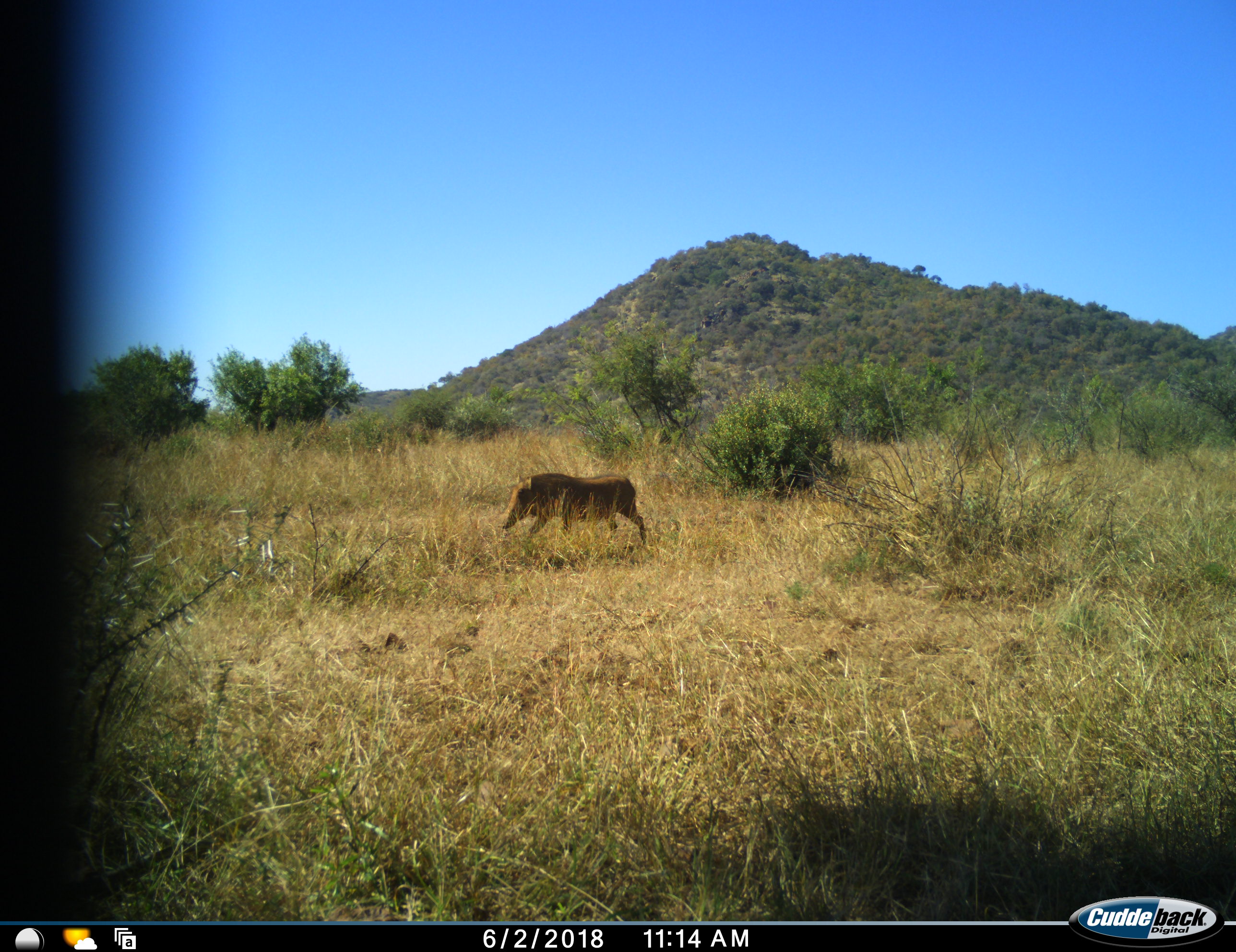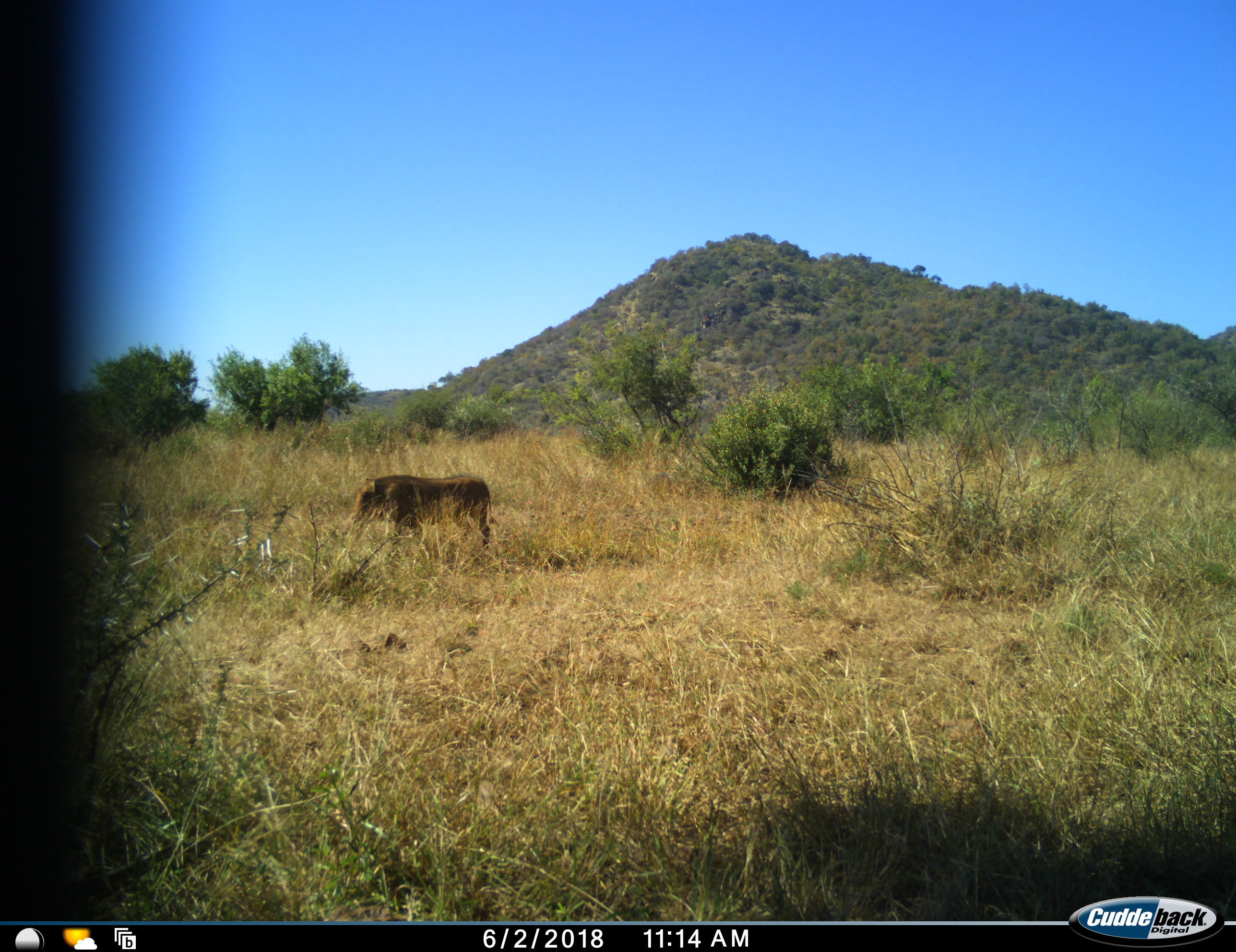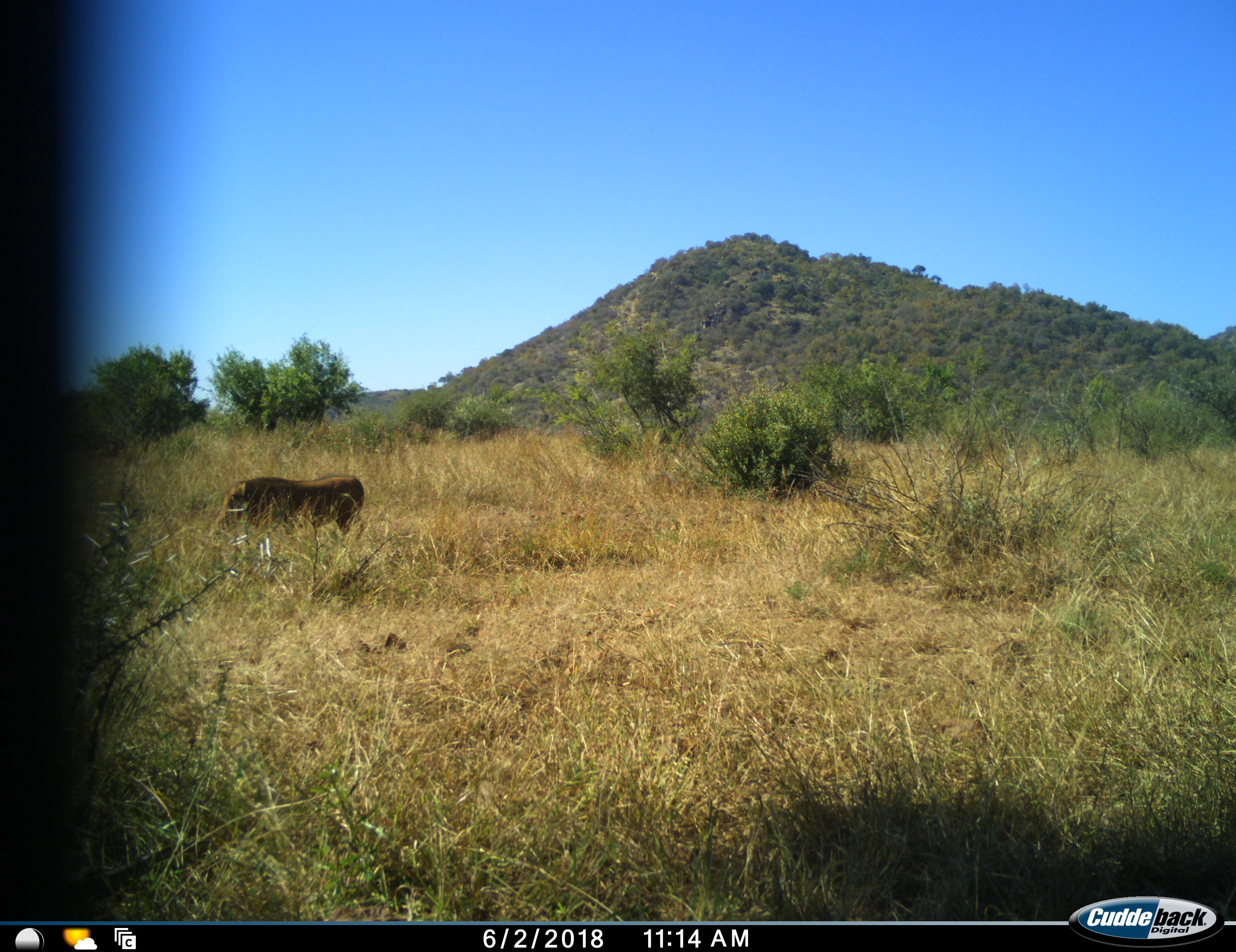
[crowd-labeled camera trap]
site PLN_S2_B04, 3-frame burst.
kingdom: Animalia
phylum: Chordata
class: Mammalia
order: Artiodactyla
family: Suidae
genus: Phacochoerus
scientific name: Phacochoerus africanus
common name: warthog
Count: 1.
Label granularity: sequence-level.